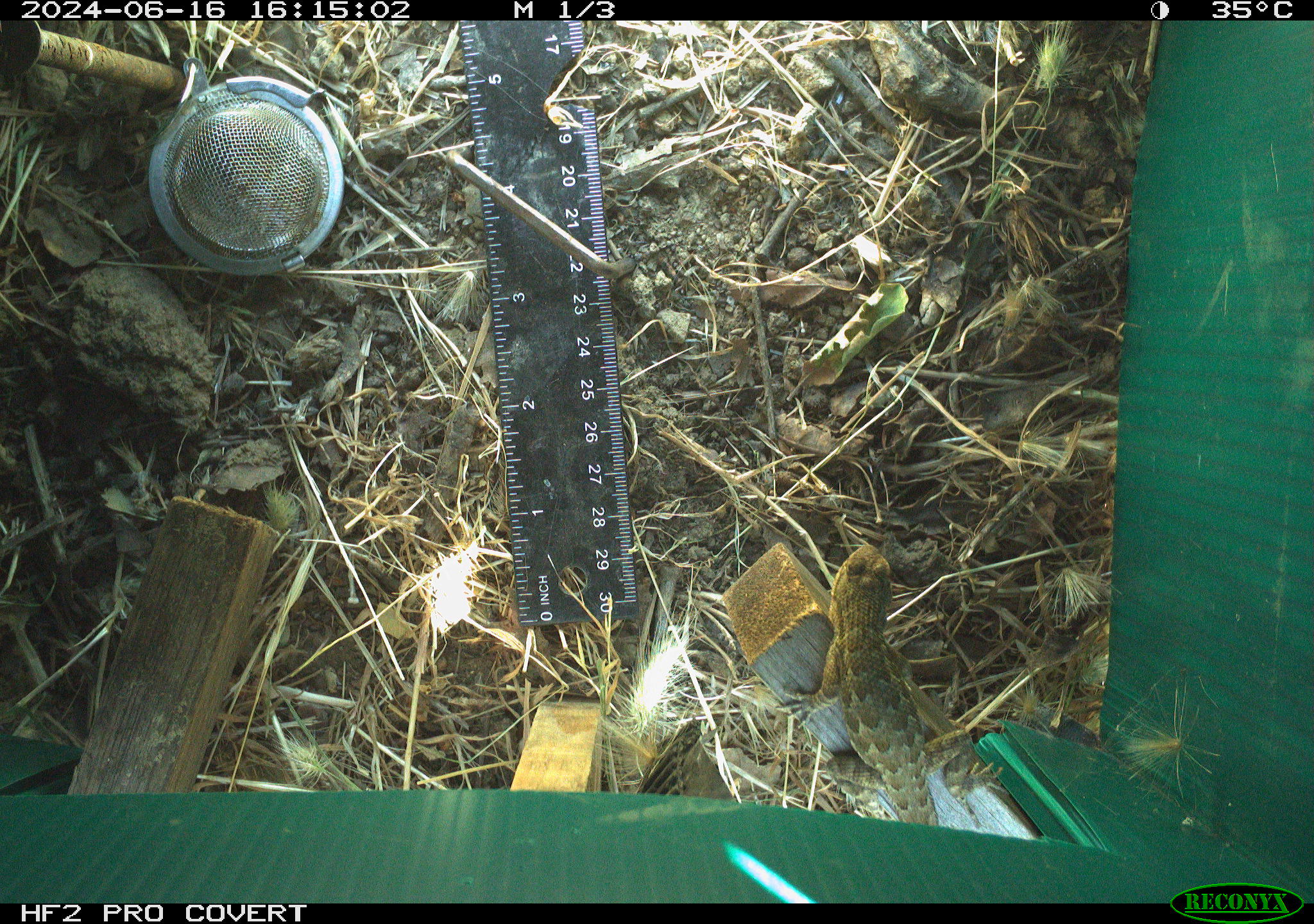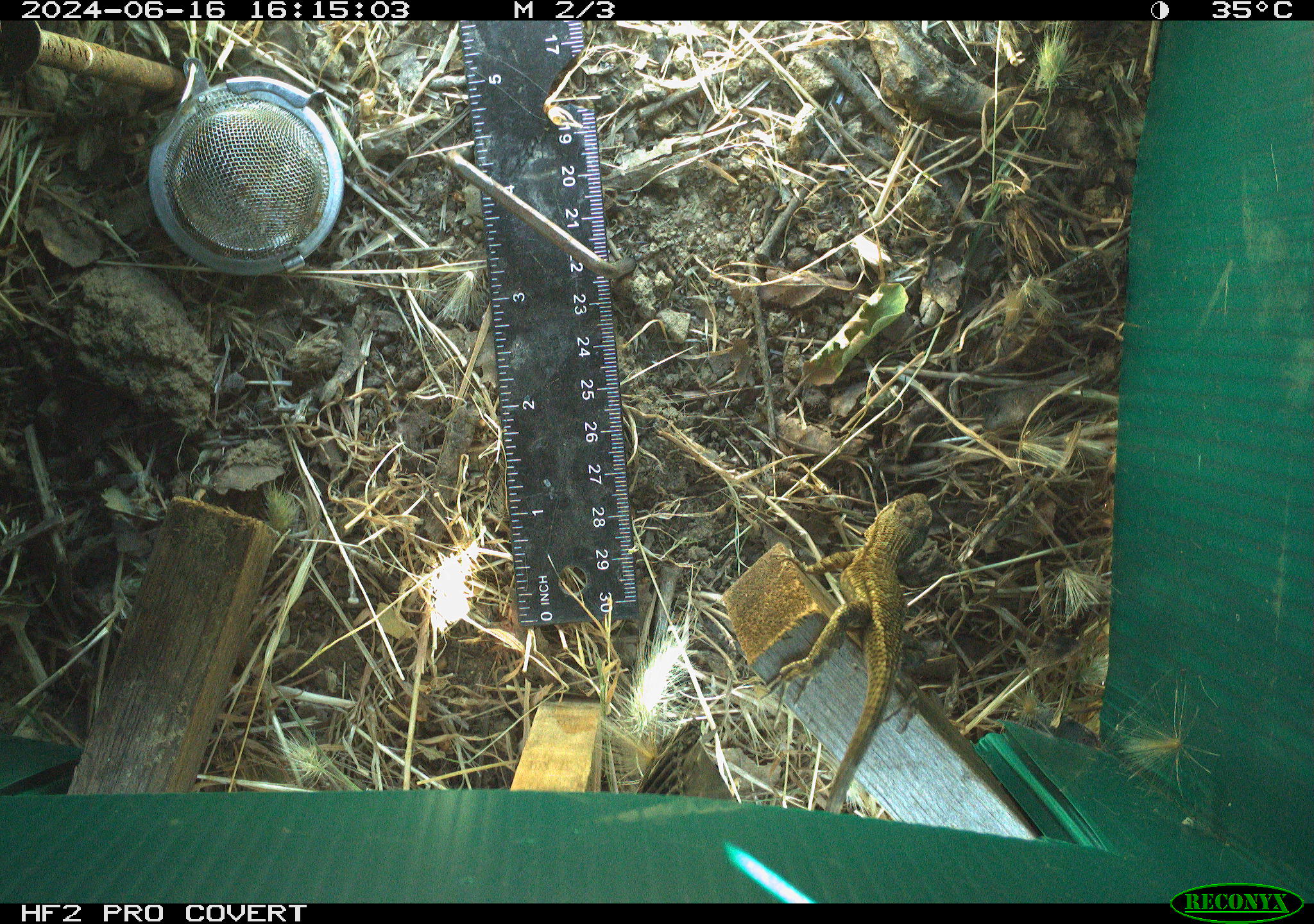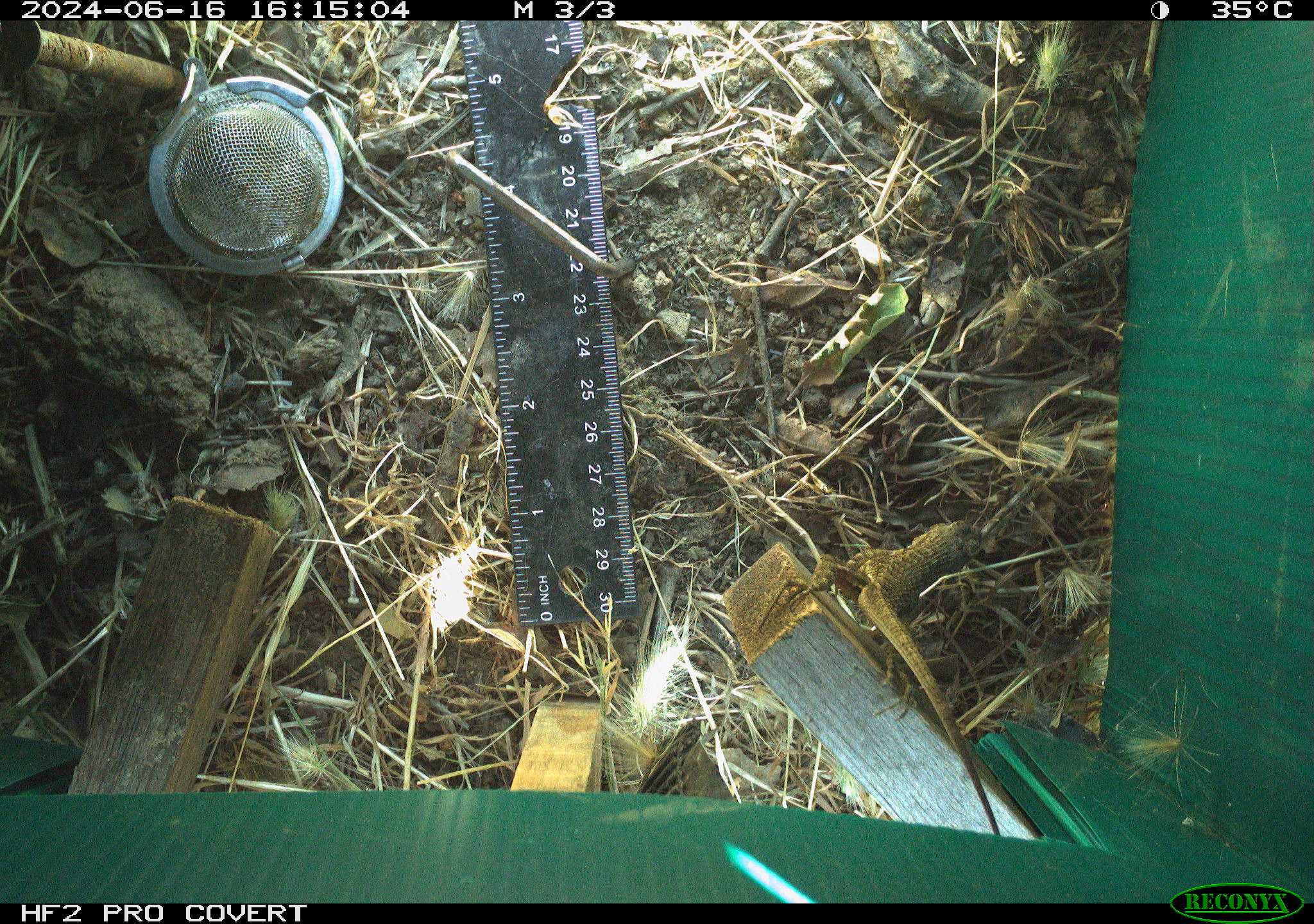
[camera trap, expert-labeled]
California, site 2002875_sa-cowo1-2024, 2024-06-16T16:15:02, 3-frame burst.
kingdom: Animalia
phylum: Chordata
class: Reptilia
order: Squamata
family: Phrynosomatidae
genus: Sceloporus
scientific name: Sceloporus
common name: spiny lizards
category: sceloporus species